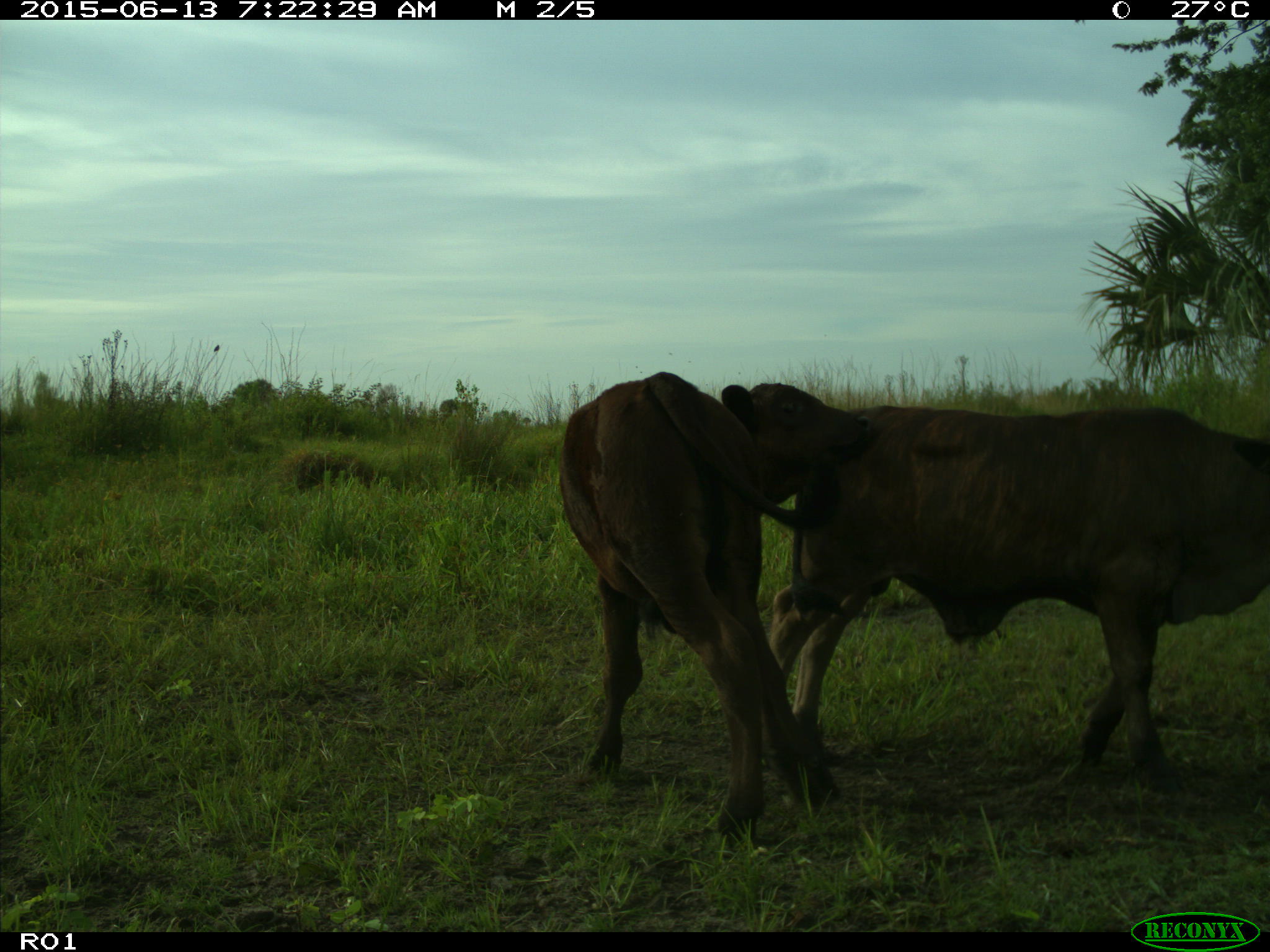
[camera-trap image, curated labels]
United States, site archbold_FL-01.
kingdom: Animalia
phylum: Chordata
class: Mammalia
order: Artiodactyla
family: Bovidae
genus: Bos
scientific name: Bos taurus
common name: domestic cow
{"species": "Bos taurus (domestic cow)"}